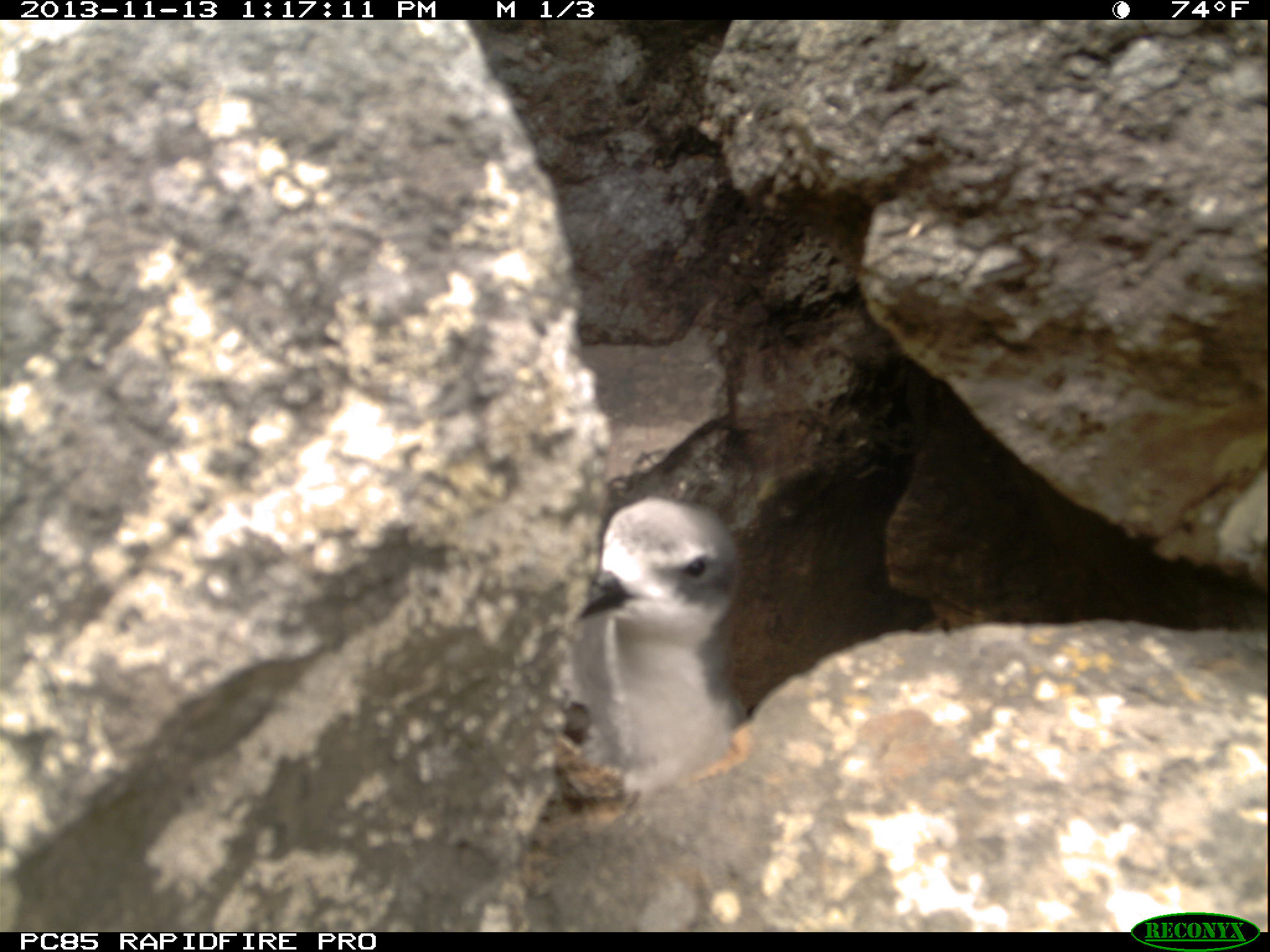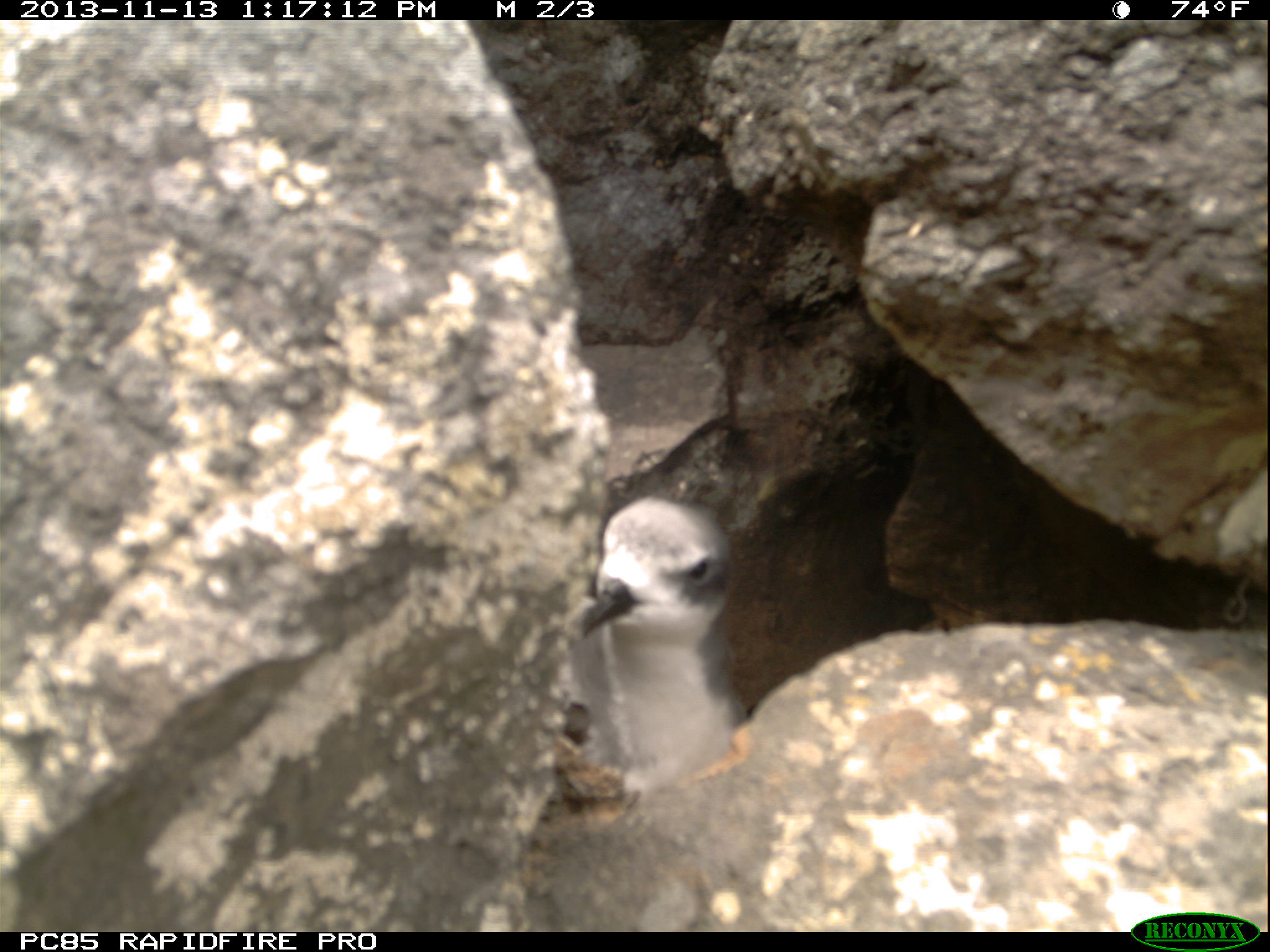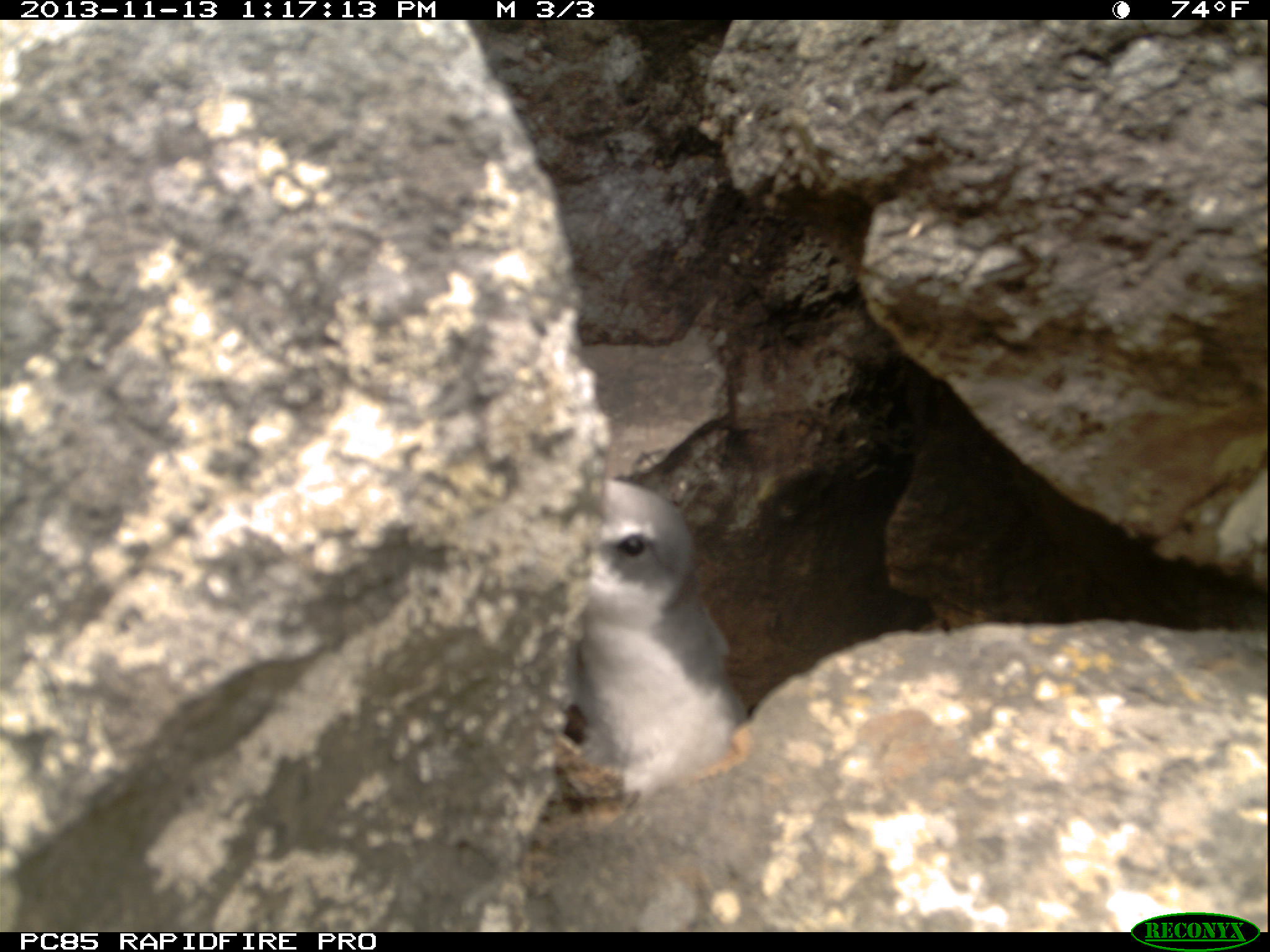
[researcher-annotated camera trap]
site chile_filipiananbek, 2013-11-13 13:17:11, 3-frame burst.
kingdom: Animalia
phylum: Chordata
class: Aves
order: Procellariiformes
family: Procellariidae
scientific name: Procellariidae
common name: petrel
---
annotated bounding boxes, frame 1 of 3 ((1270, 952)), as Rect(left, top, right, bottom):
petrel: Rect(558, 496, 750, 814)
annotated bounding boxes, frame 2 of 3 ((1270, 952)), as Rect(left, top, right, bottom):
petrel: Rect(561, 494, 746, 808)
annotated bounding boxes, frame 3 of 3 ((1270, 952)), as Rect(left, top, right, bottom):
petrel: Rect(554, 480, 749, 809)